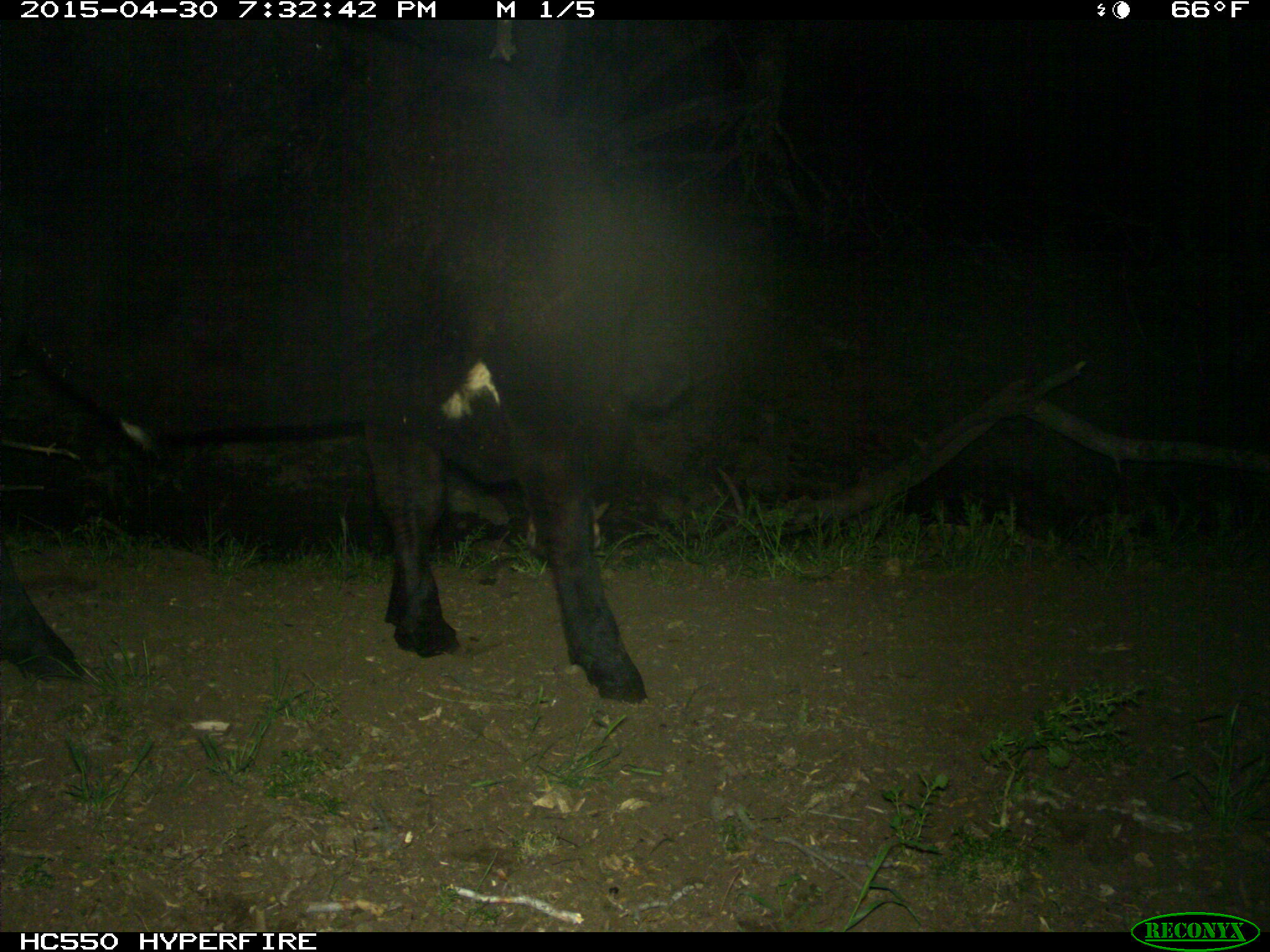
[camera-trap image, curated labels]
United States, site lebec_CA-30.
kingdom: Animalia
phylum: Chordata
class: Mammalia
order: Artiodactyla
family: Bovidae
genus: Bos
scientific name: Bos taurus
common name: domestic cow